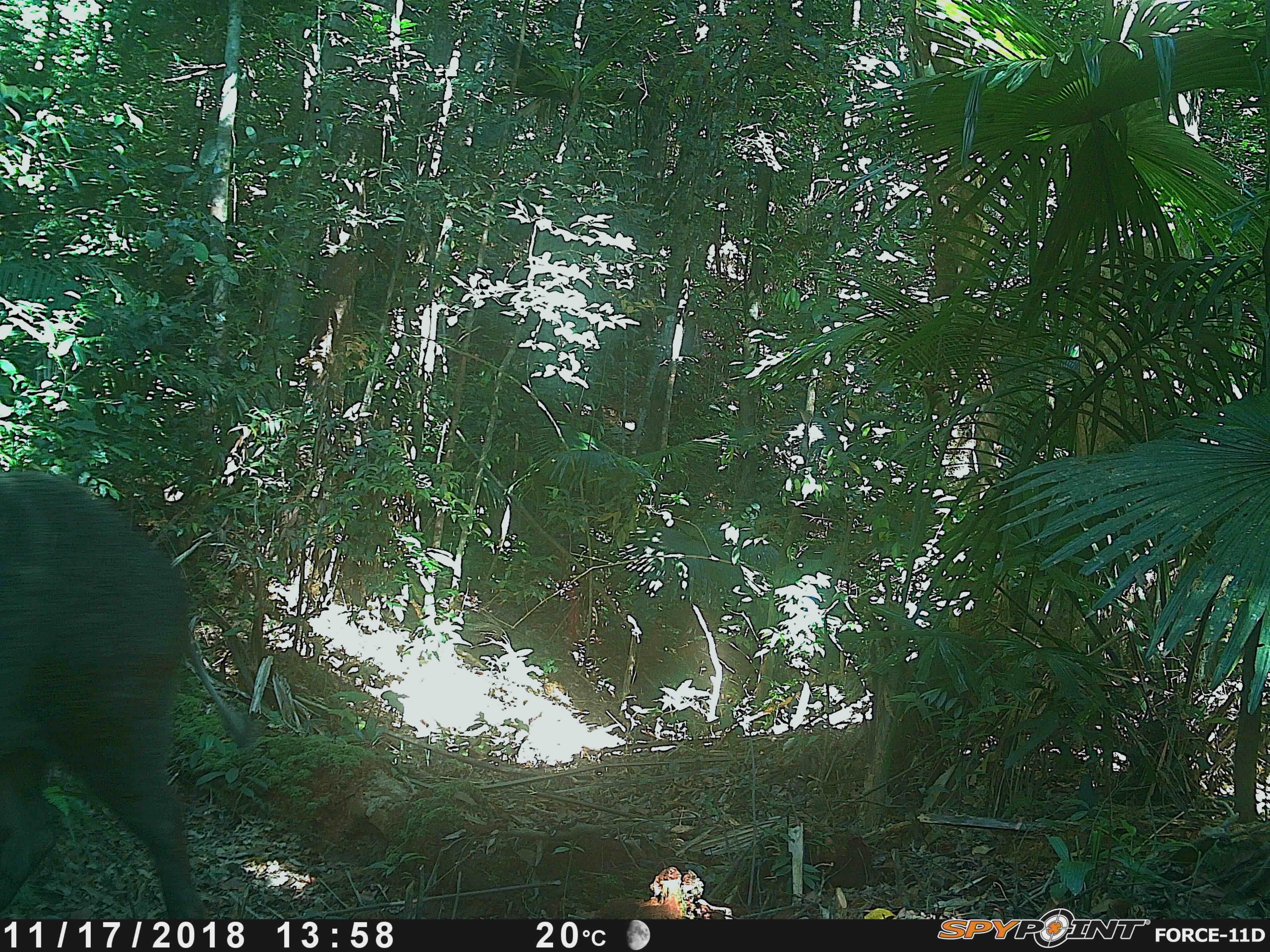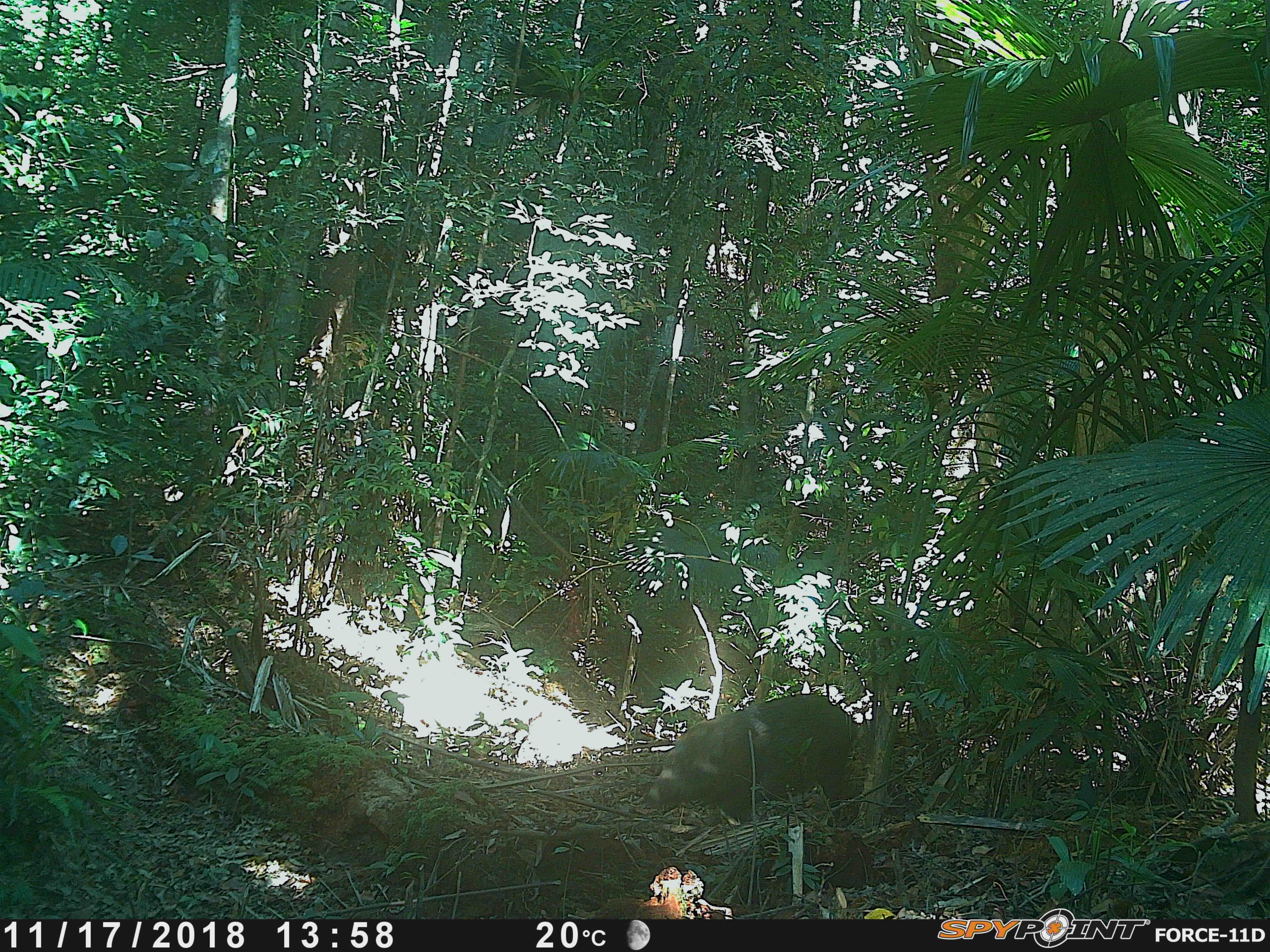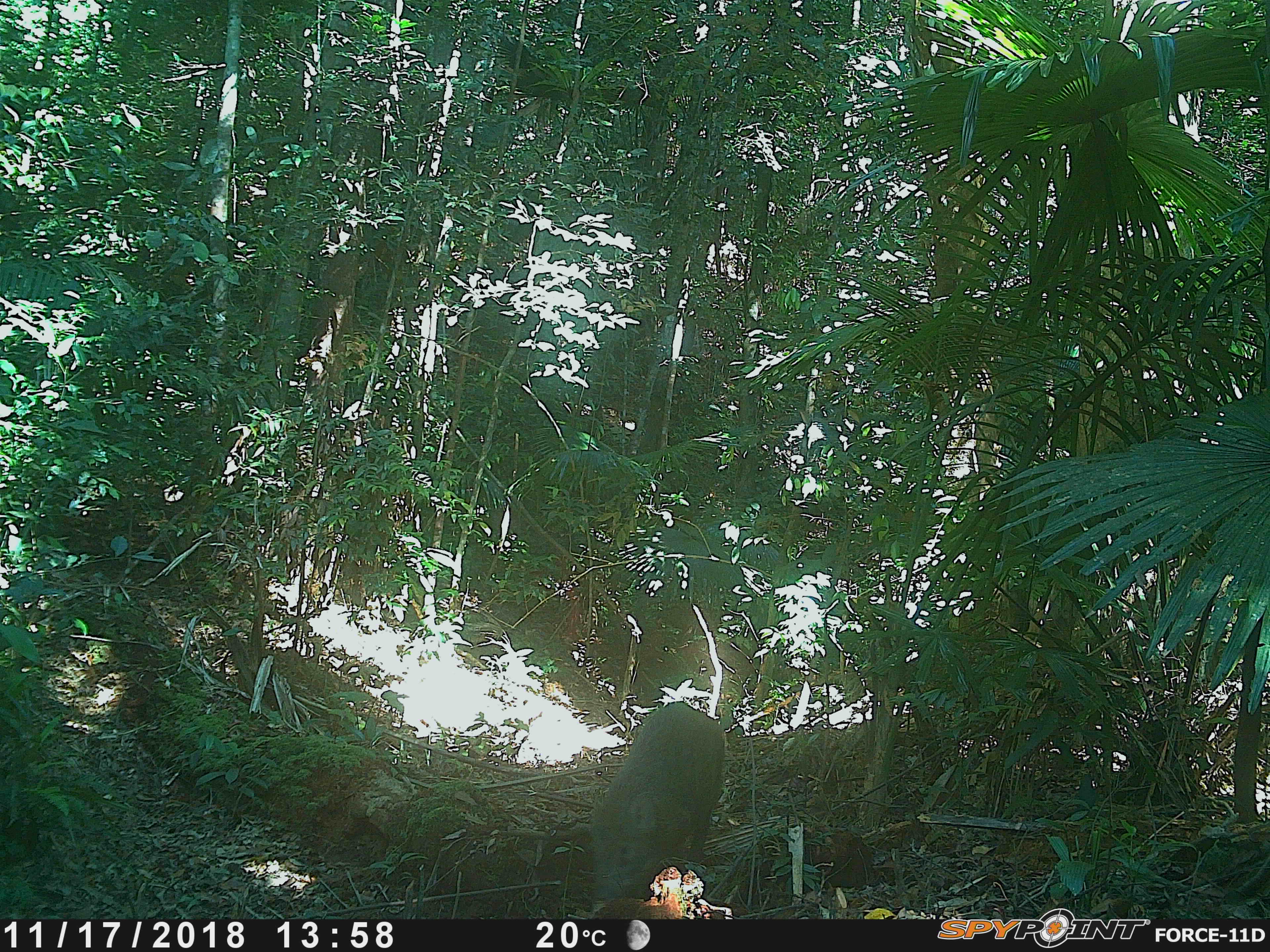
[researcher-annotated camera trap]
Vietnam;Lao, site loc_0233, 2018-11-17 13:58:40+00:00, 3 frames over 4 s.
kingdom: Animalia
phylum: Chordata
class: Mammalia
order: Artiodactyla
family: Suidae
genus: Sus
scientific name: Sus scrofa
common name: eurasian wild pig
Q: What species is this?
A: Eurasian wild pig (Sus scrofa).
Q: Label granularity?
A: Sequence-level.